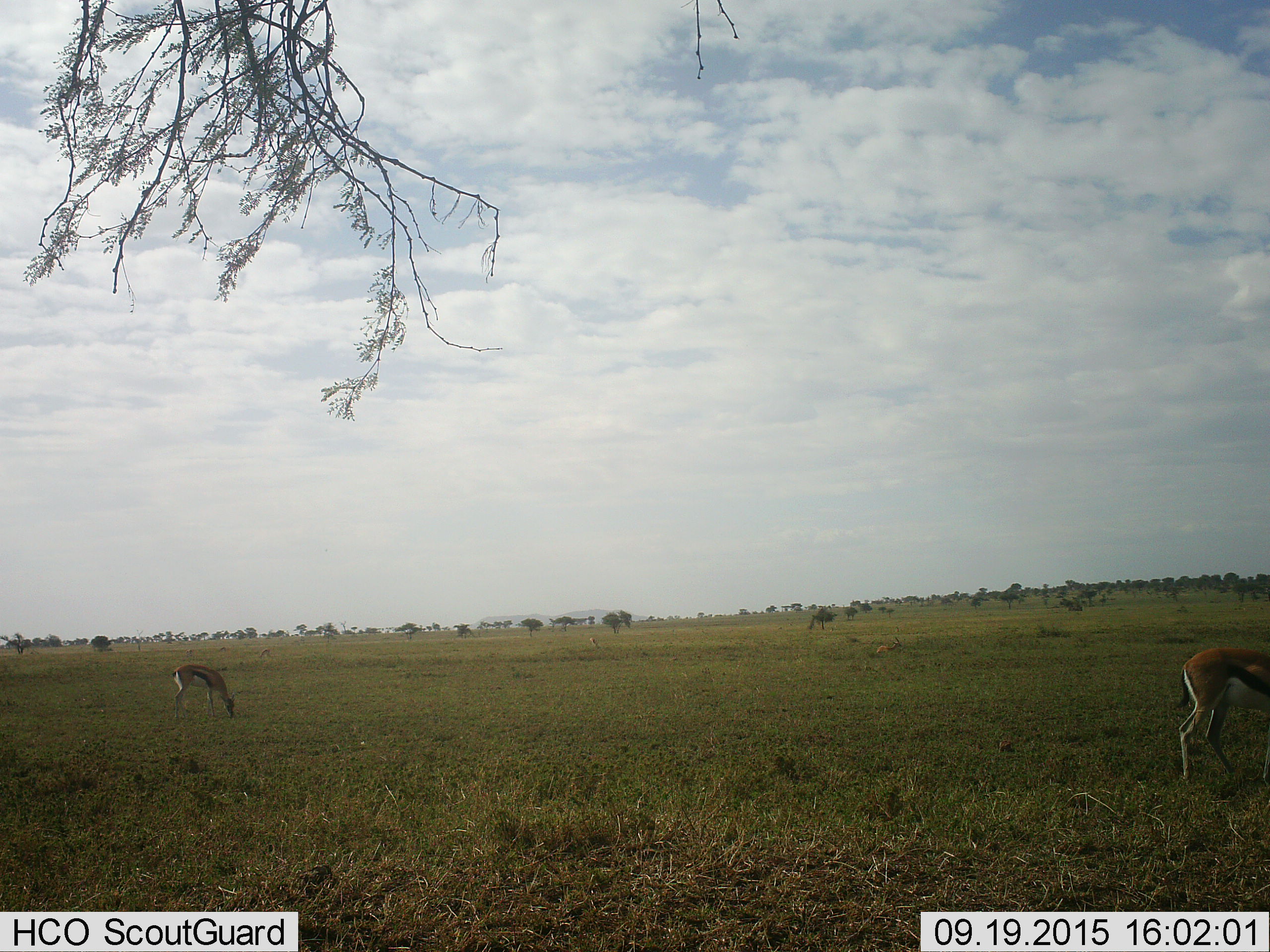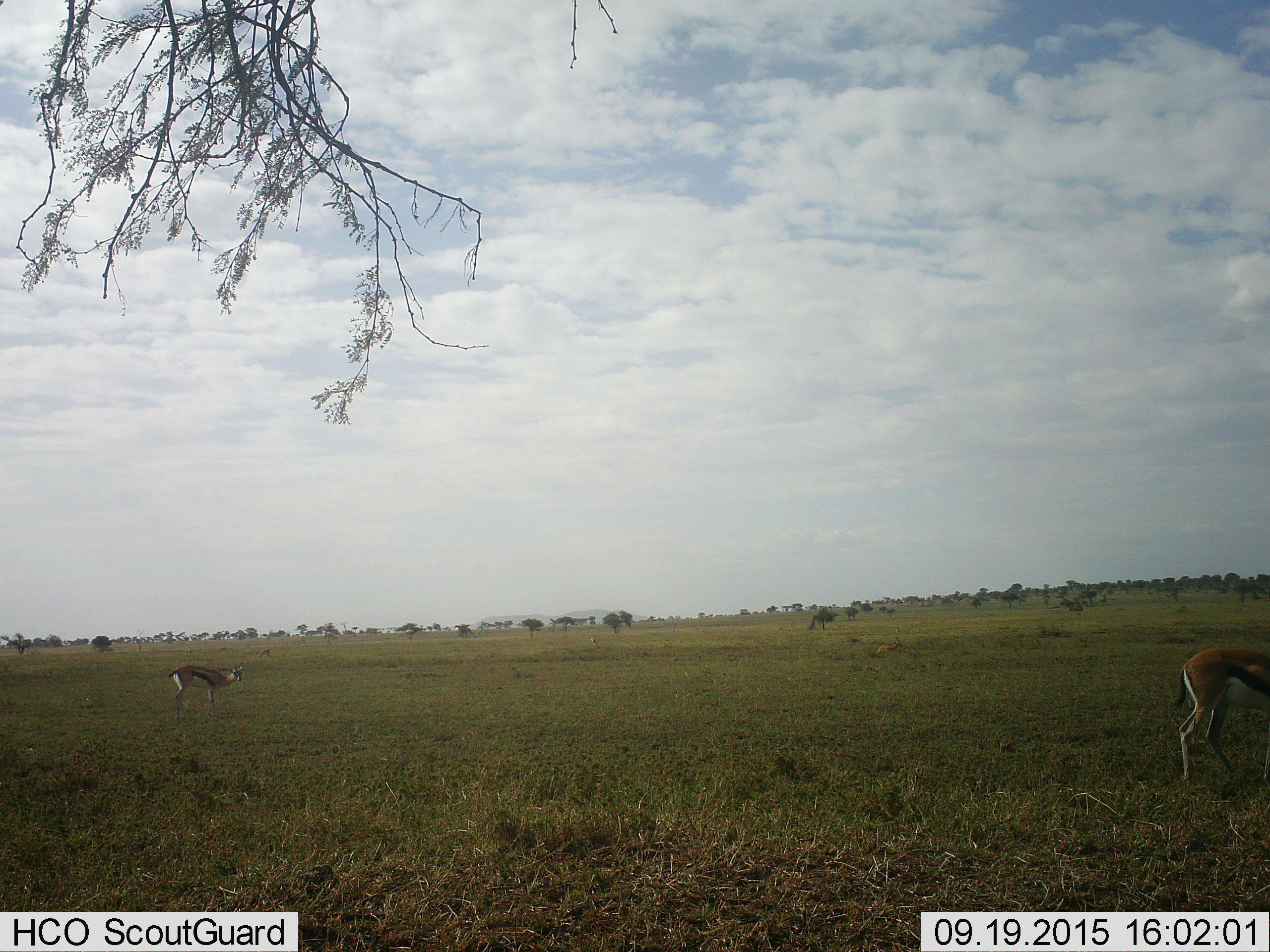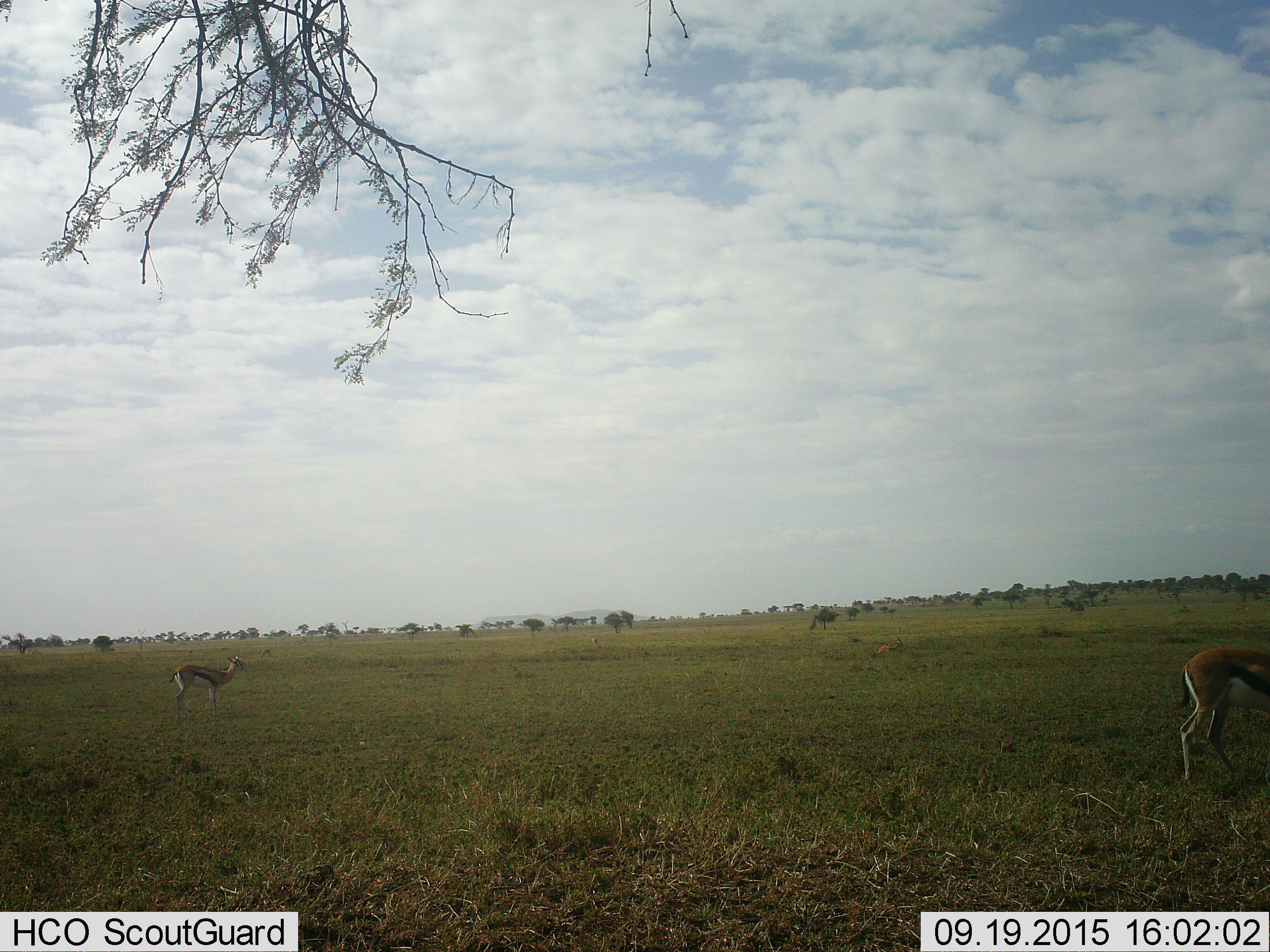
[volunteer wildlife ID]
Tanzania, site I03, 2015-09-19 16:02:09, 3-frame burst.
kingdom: Animalia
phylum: Chordata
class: Mammalia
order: Artiodactyla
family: Bovidae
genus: Eudorcas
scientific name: Eudorcas thomsonii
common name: thomson's gazelle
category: gazellethomsons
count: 3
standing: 40%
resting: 20%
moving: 20%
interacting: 0%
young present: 20%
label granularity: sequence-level